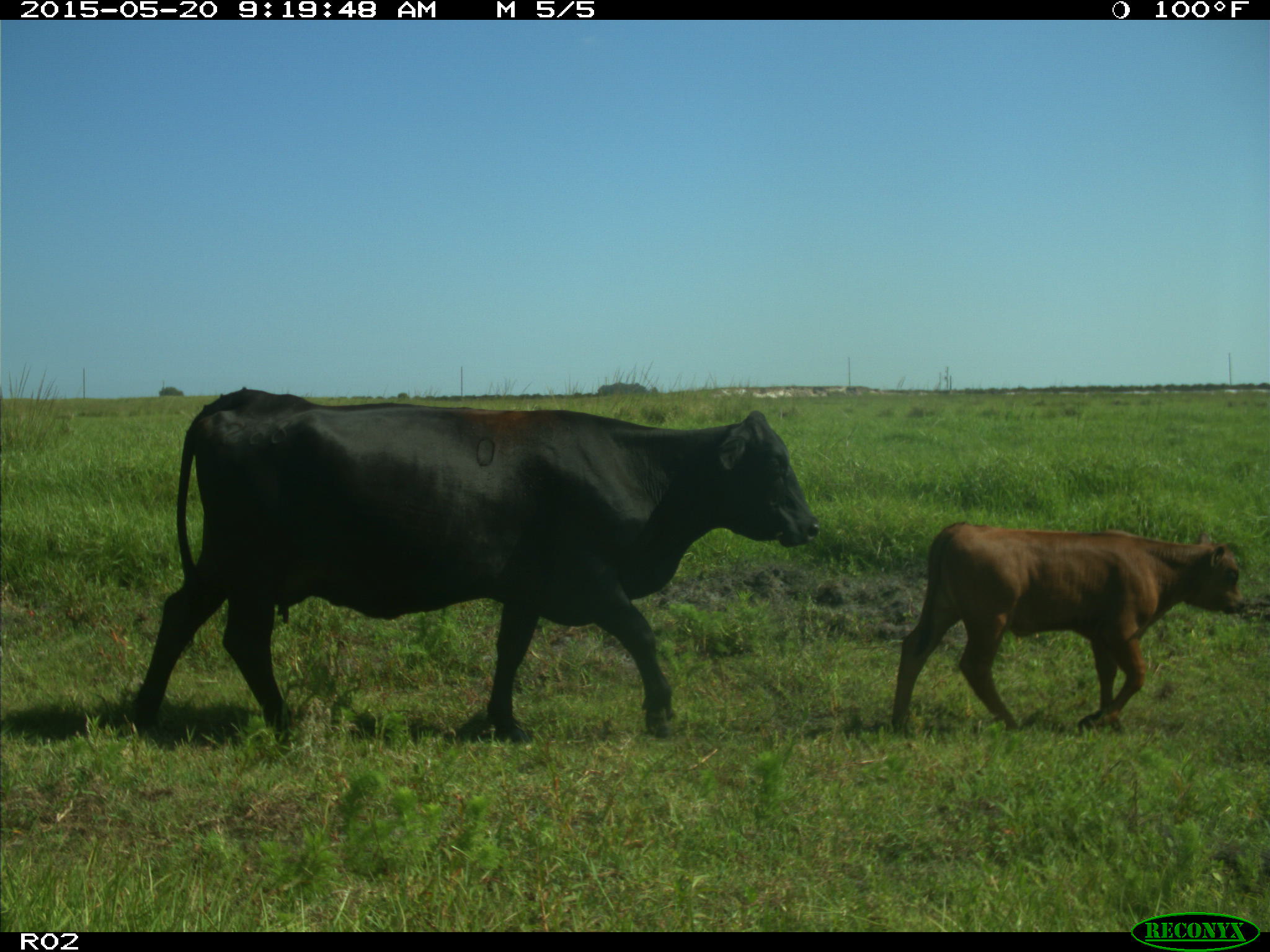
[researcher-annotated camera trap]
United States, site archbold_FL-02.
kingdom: Animalia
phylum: Chordata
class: Mammalia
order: Artiodactyla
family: Bovidae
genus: Bos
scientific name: Bos taurus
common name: domestic cow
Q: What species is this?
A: Bos taurus (domestic cow).